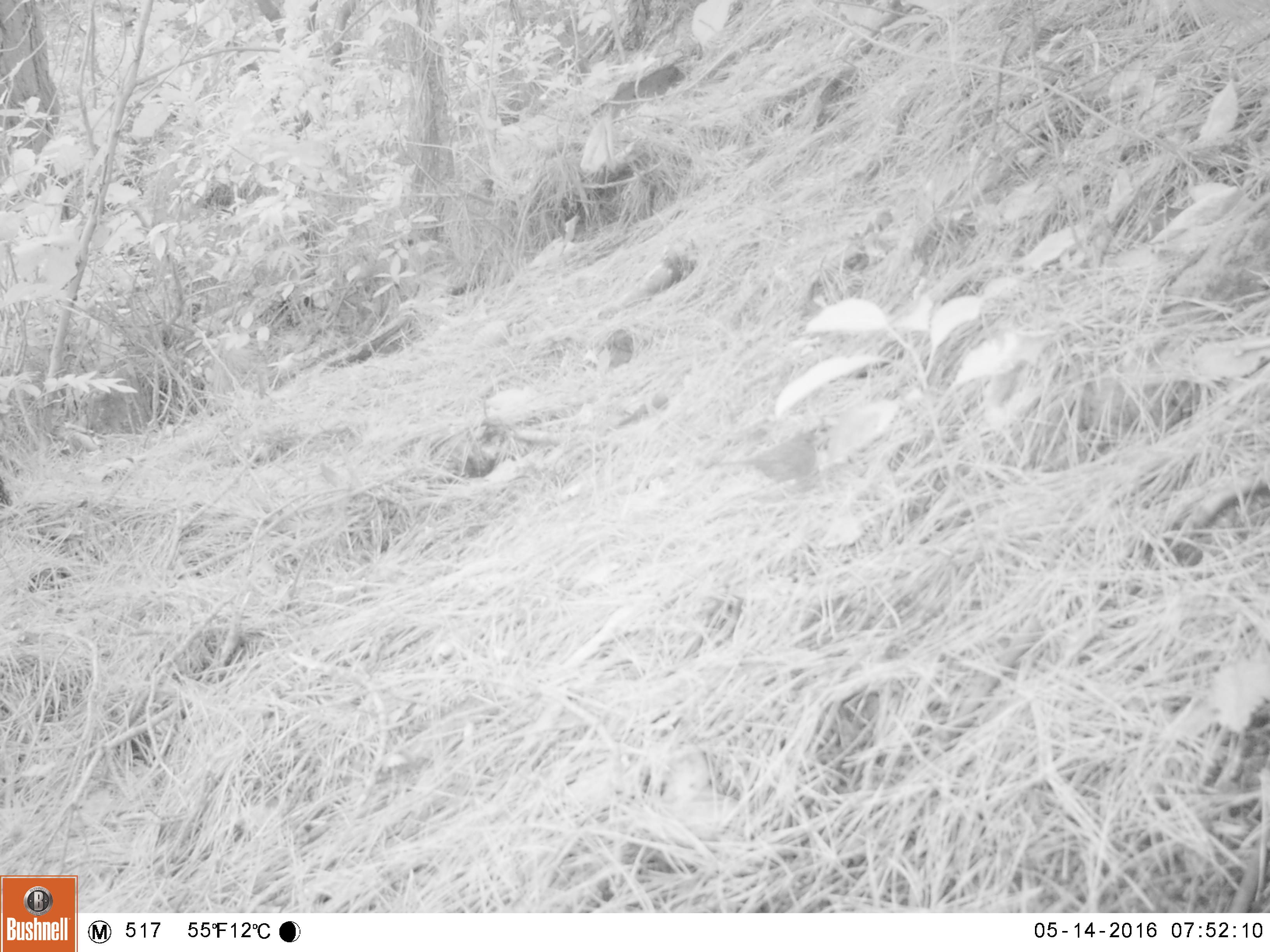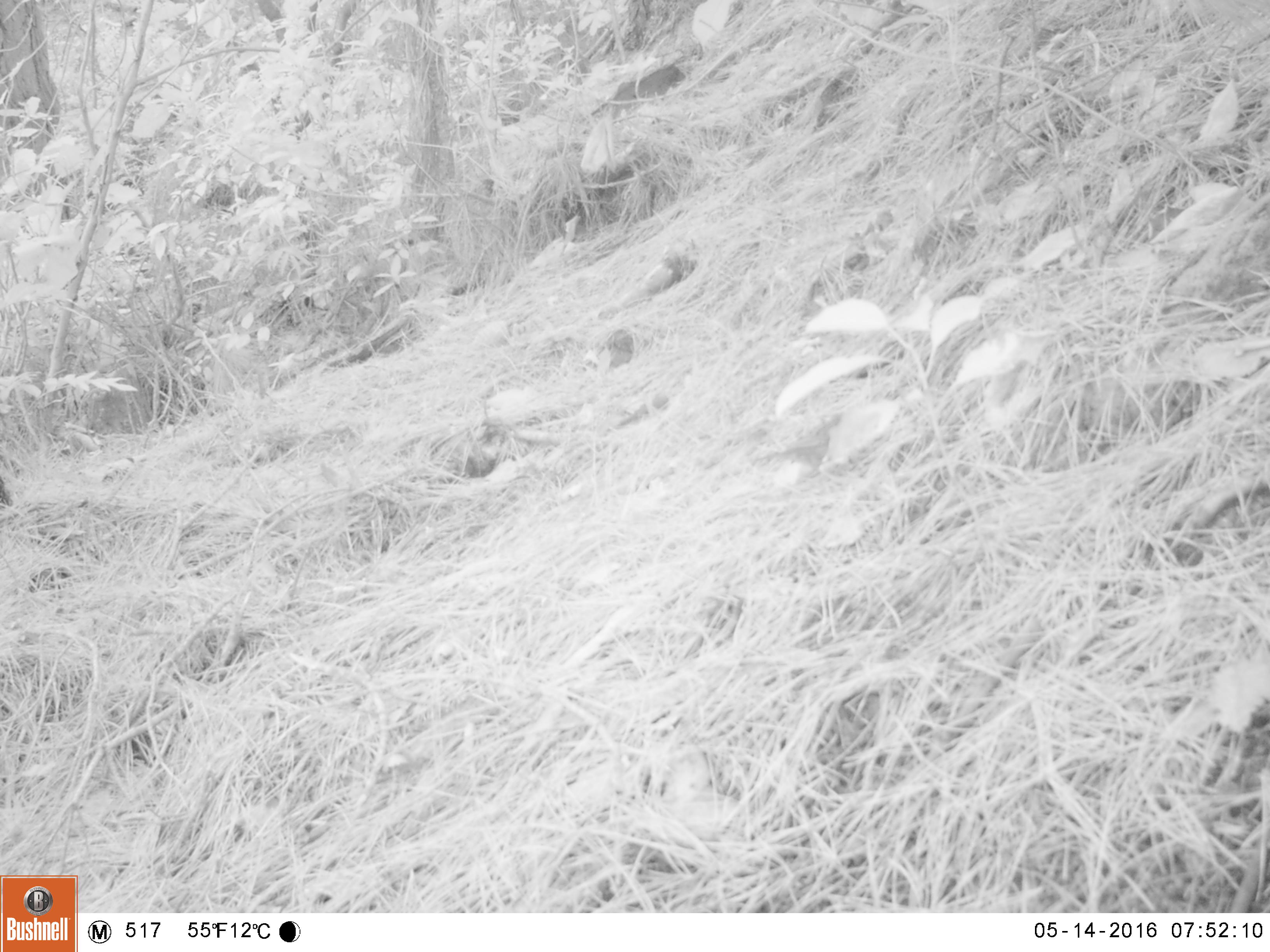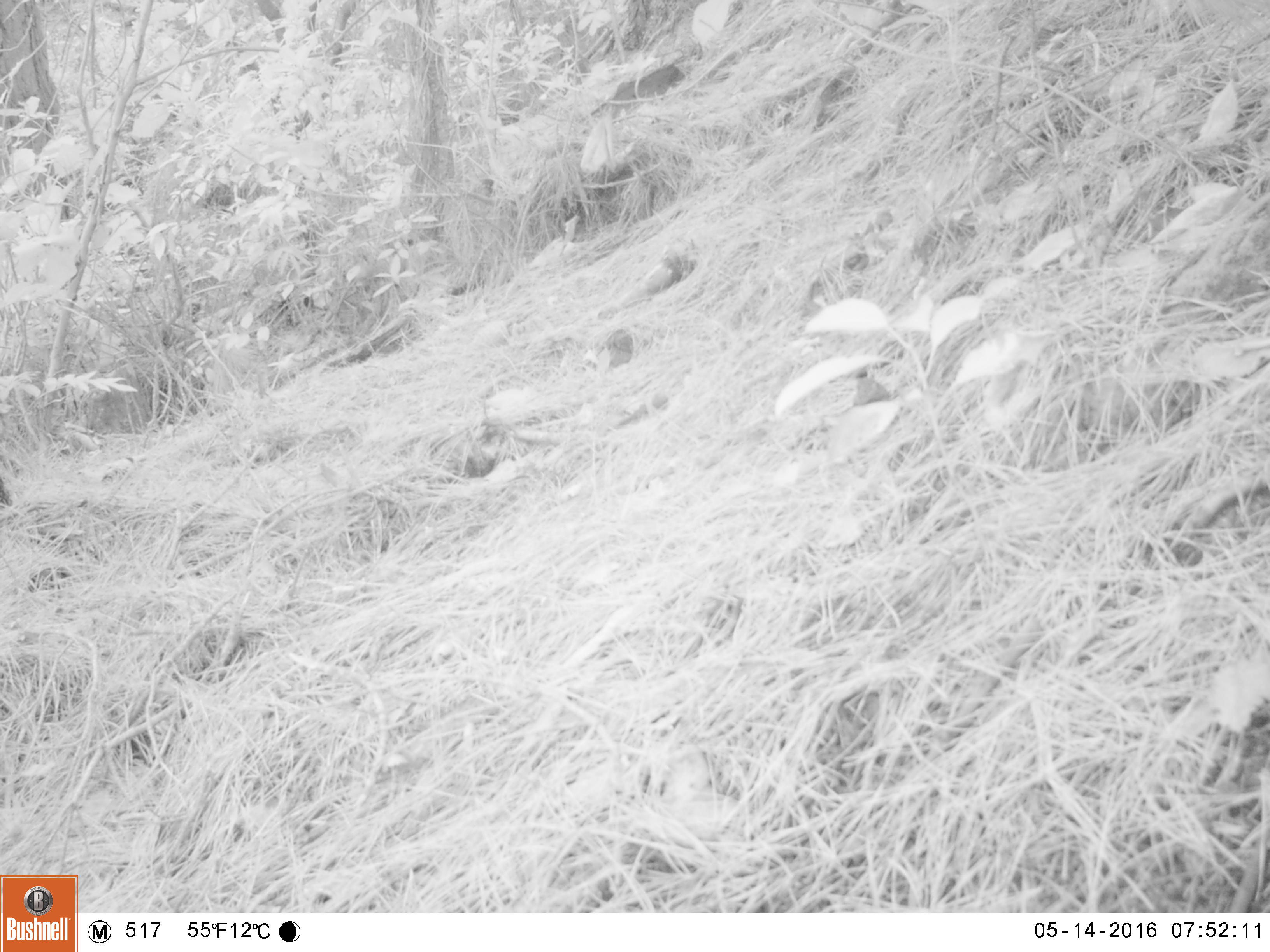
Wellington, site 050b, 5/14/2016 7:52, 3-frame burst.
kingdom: Animalia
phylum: Chordata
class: Aves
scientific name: Aves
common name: bird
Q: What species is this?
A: Bird (Aves).